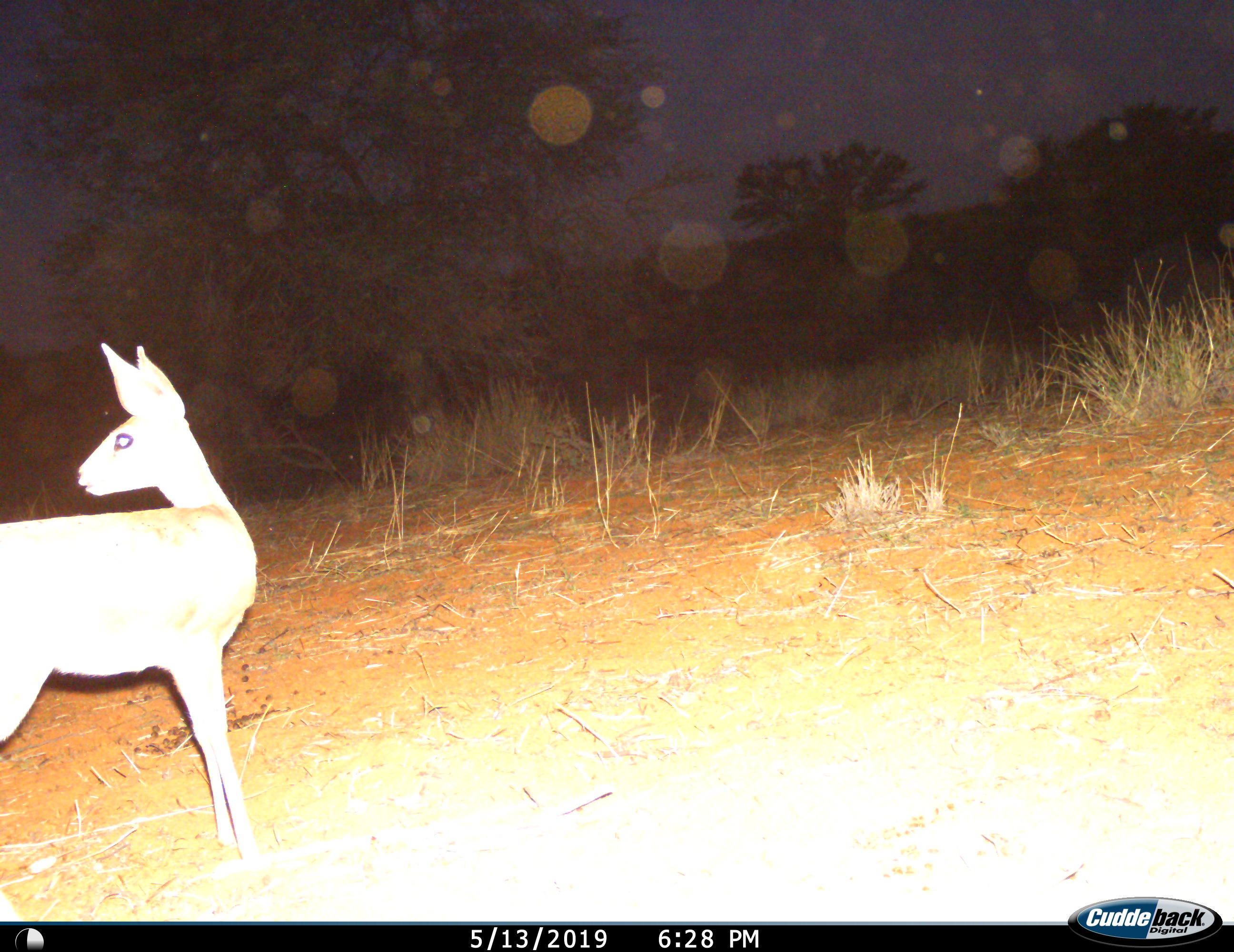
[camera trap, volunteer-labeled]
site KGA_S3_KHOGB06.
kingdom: Animalia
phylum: Chordata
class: Mammalia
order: Artiodactyla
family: Bovidae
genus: Raphicerus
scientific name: Raphicerus campestris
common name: steenbok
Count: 1.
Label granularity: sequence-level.